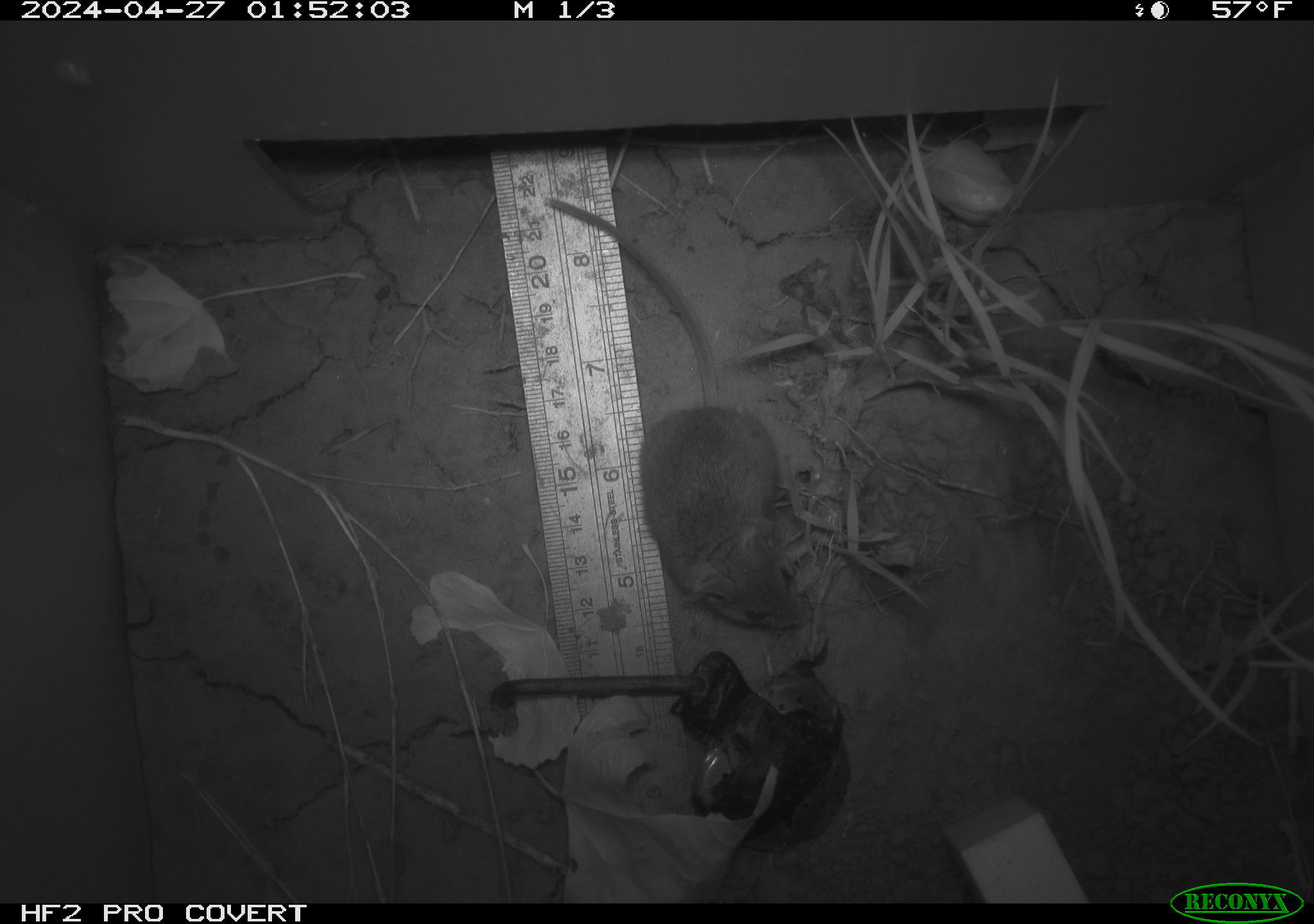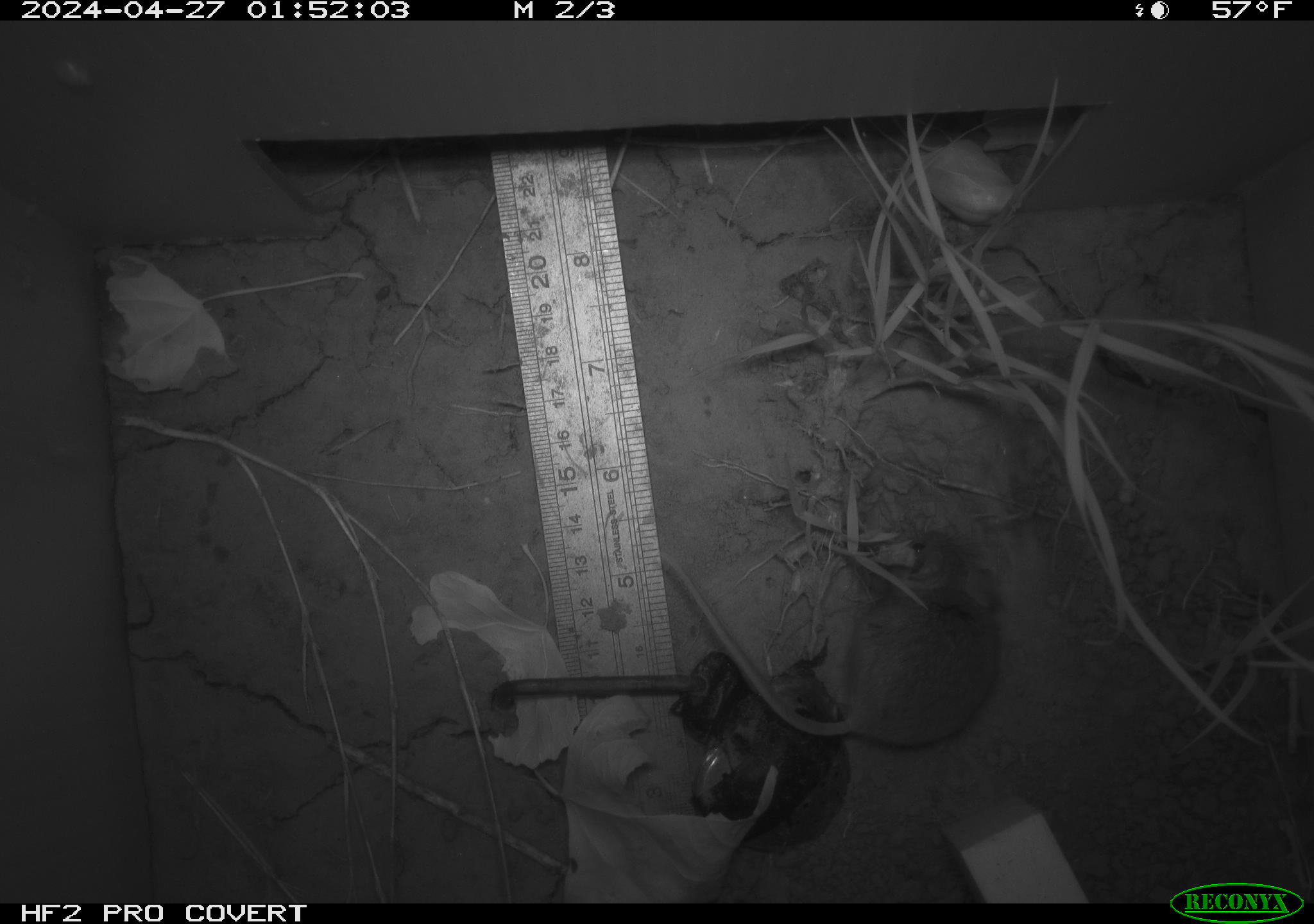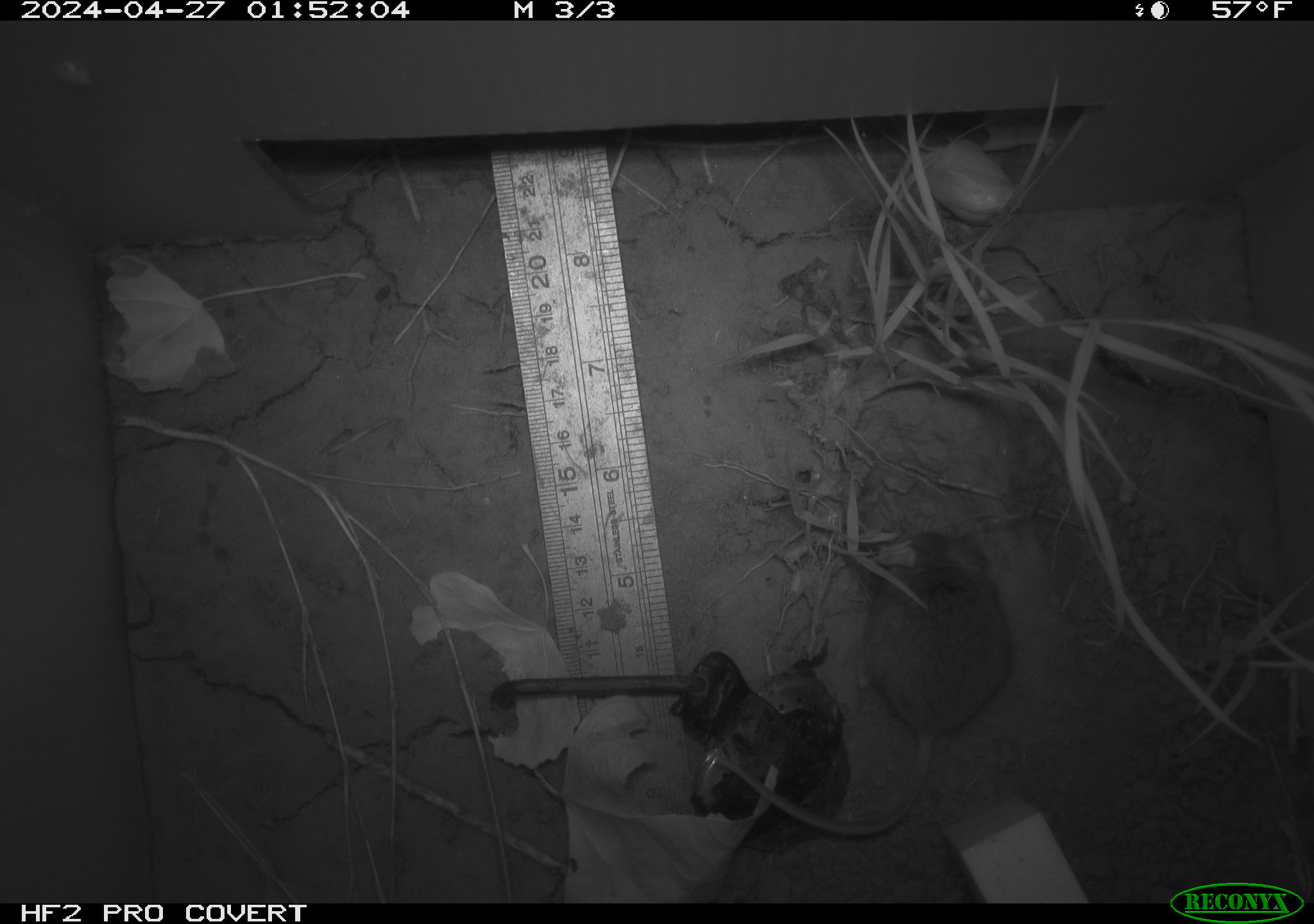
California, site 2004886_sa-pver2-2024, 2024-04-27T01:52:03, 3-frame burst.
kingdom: Animalia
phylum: Chordata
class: Mammalia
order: Rodentia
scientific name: Rodentia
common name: mouse species